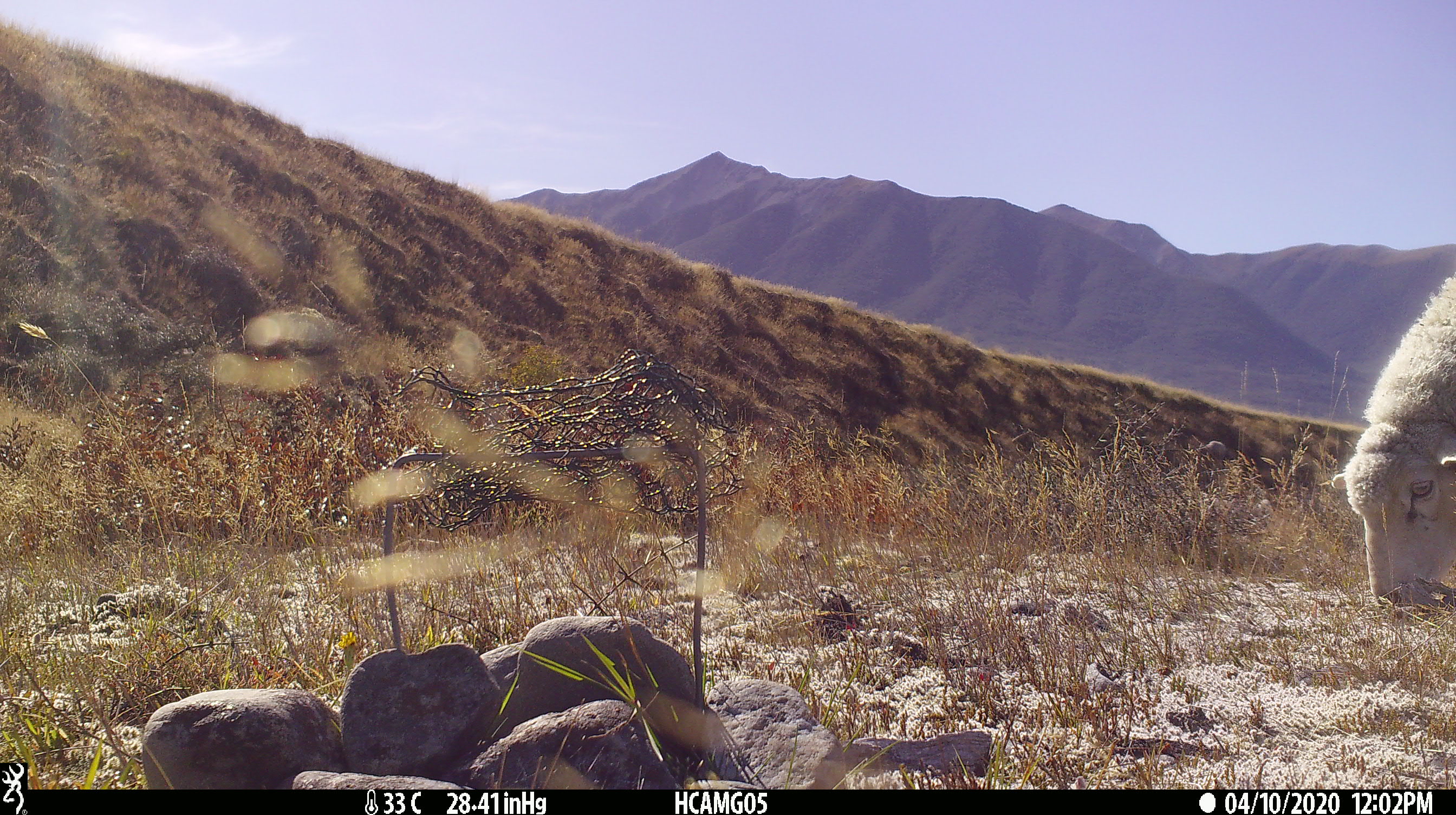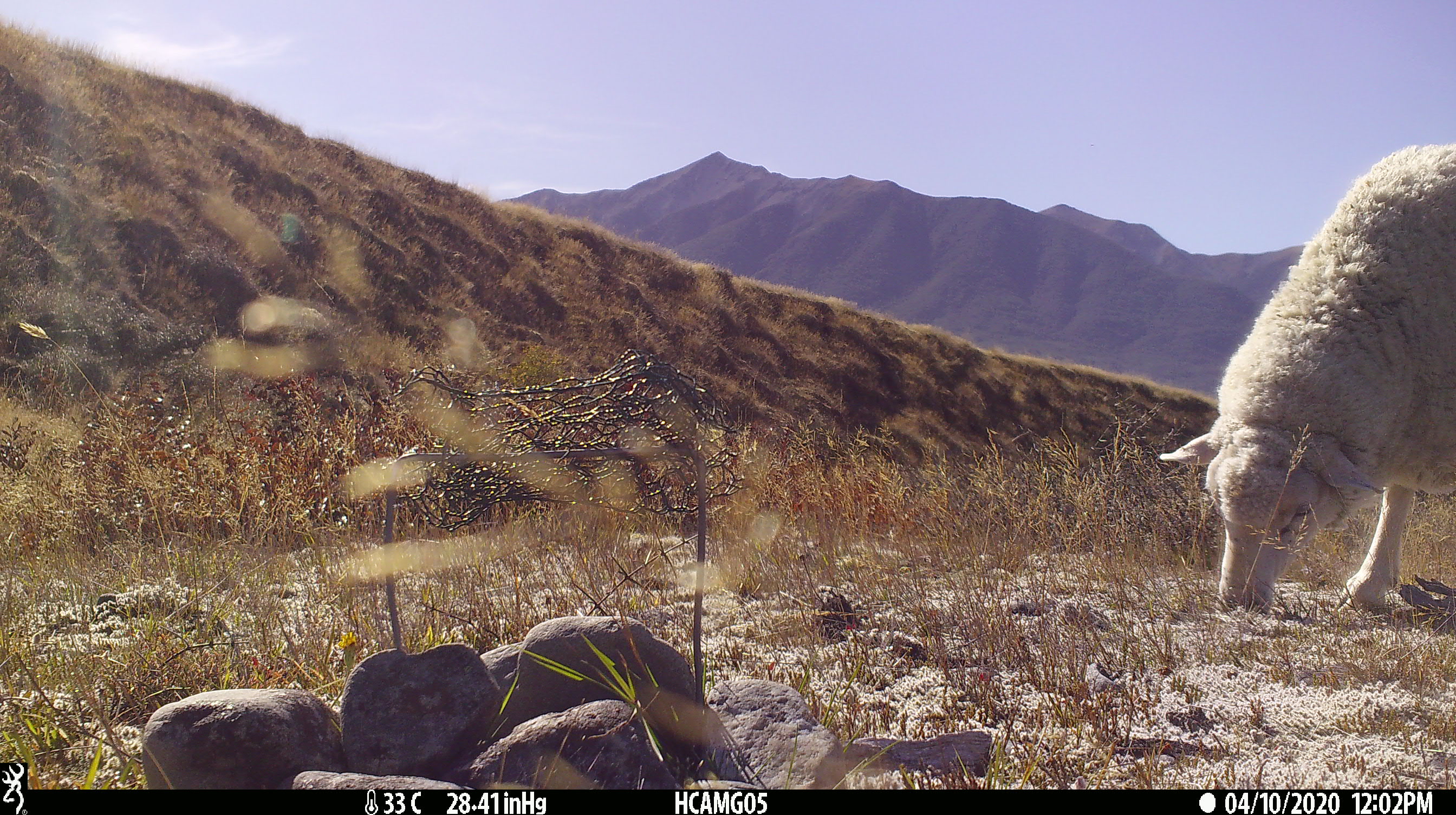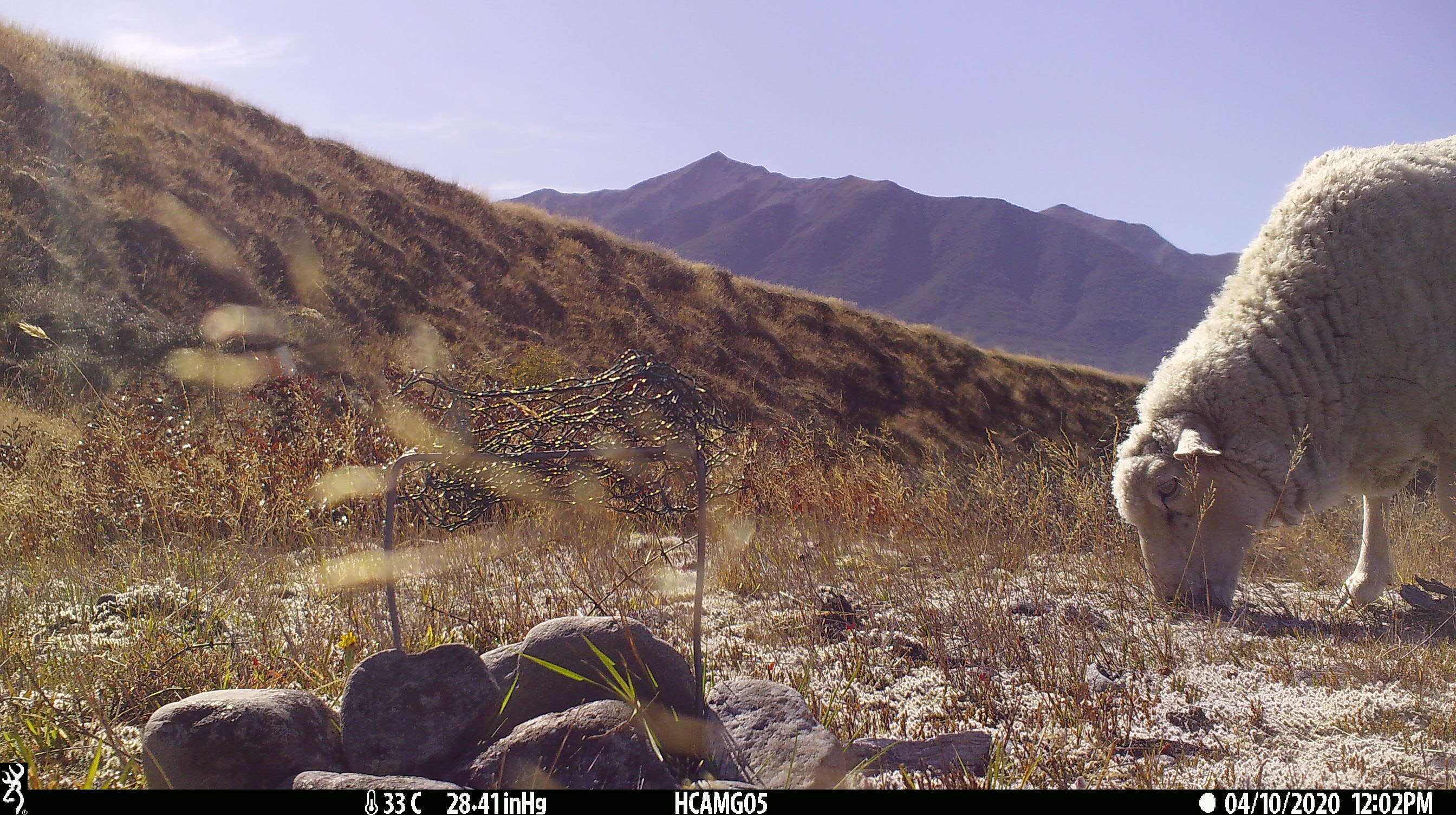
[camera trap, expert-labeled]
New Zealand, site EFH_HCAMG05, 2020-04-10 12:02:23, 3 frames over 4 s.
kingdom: Animalia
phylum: Chordata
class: Mammalia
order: Artiodactyla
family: Bovidae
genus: Ovis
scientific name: Ovis aries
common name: domestic sheep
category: sheep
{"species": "sheep (domestic sheep) (Ovis aries)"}